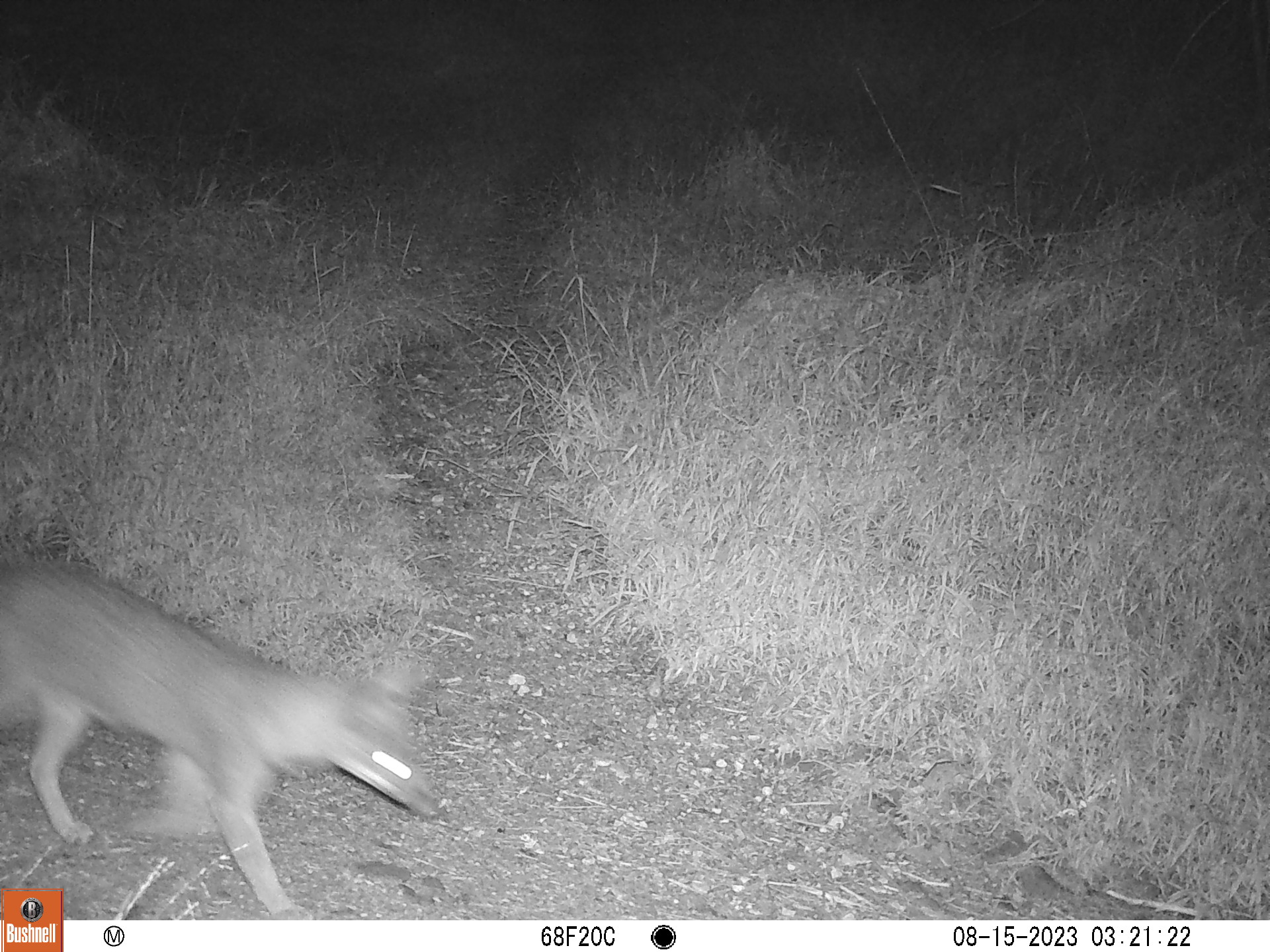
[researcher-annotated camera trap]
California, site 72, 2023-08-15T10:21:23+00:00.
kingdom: Animalia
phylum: Chordata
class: Mammalia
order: Carnivora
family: Canidae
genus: Urocyon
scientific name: Urocyon cinereoargenteus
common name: gray fox